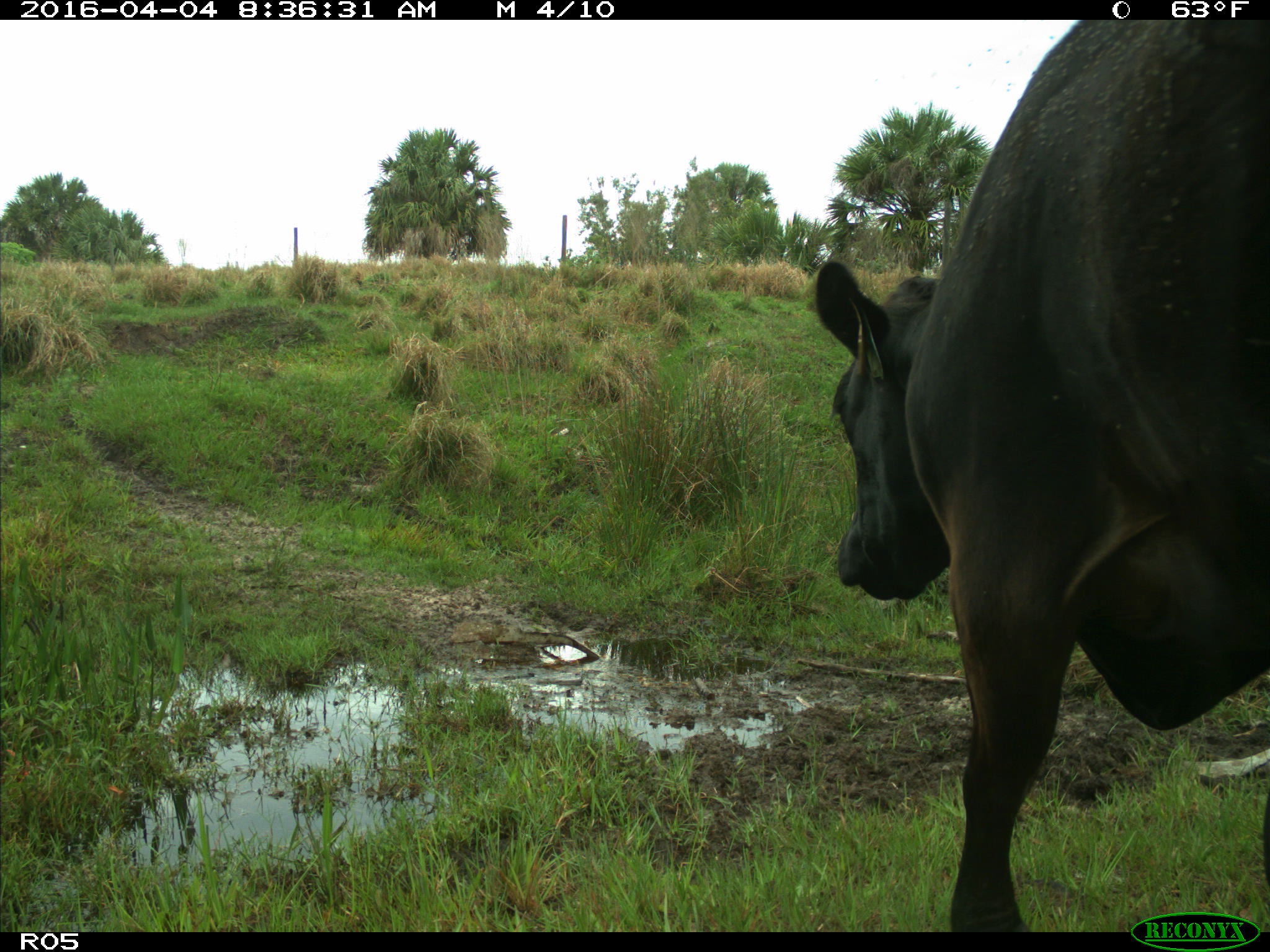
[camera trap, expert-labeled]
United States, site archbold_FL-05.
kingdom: Animalia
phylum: Chordata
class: Mammalia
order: Artiodactyla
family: Bovidae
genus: Bos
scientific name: Bos taurus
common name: domestic cow